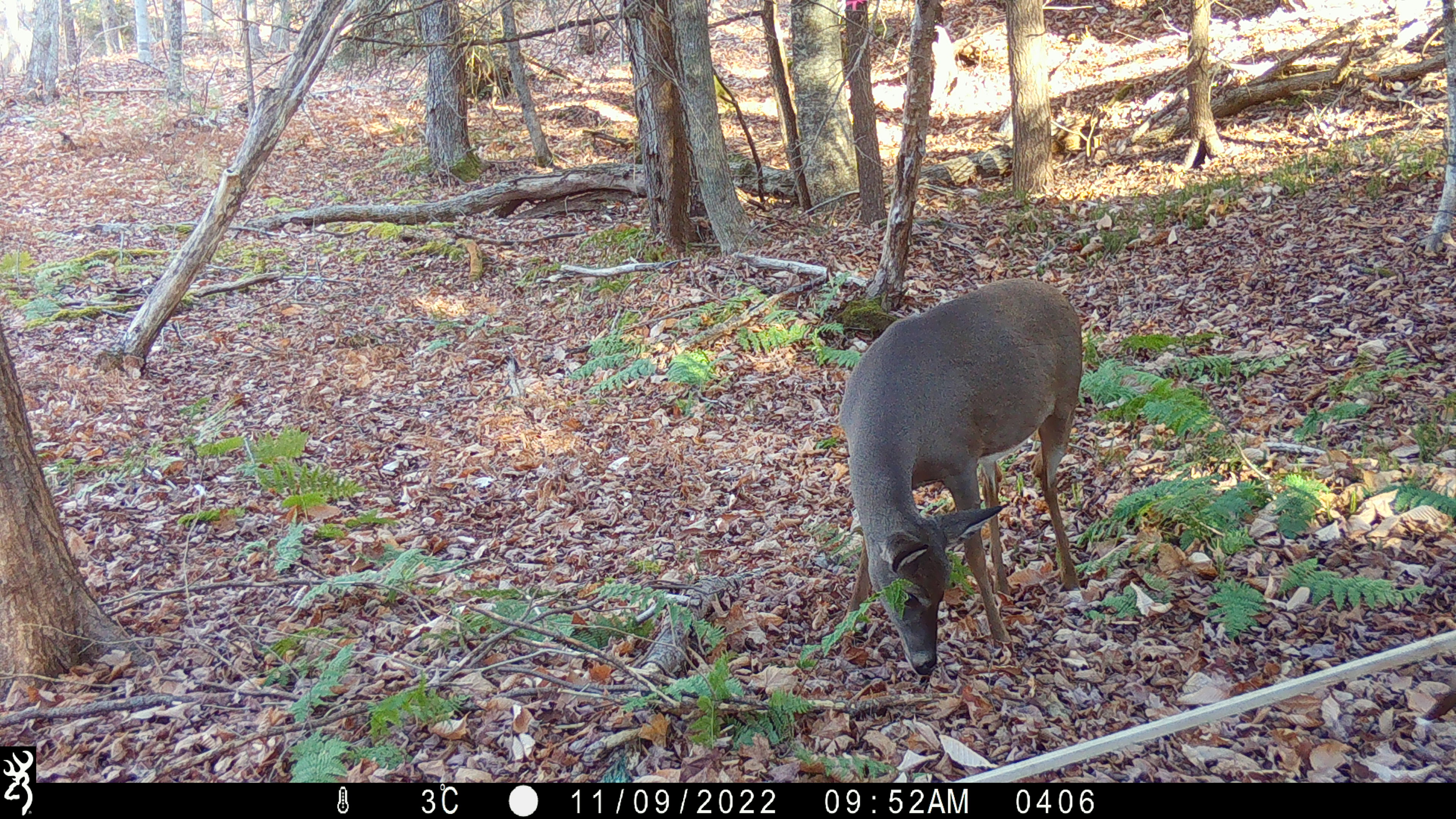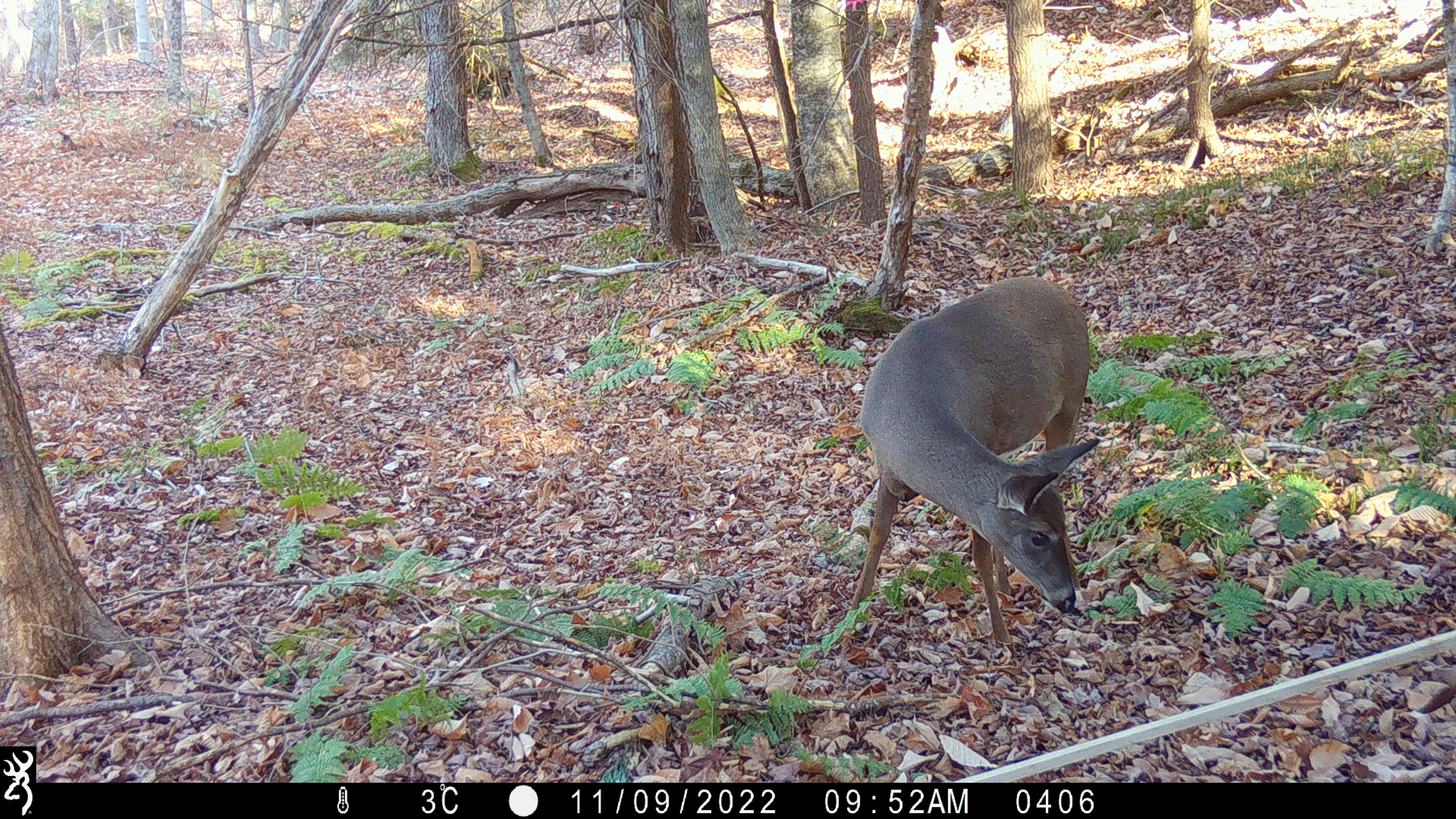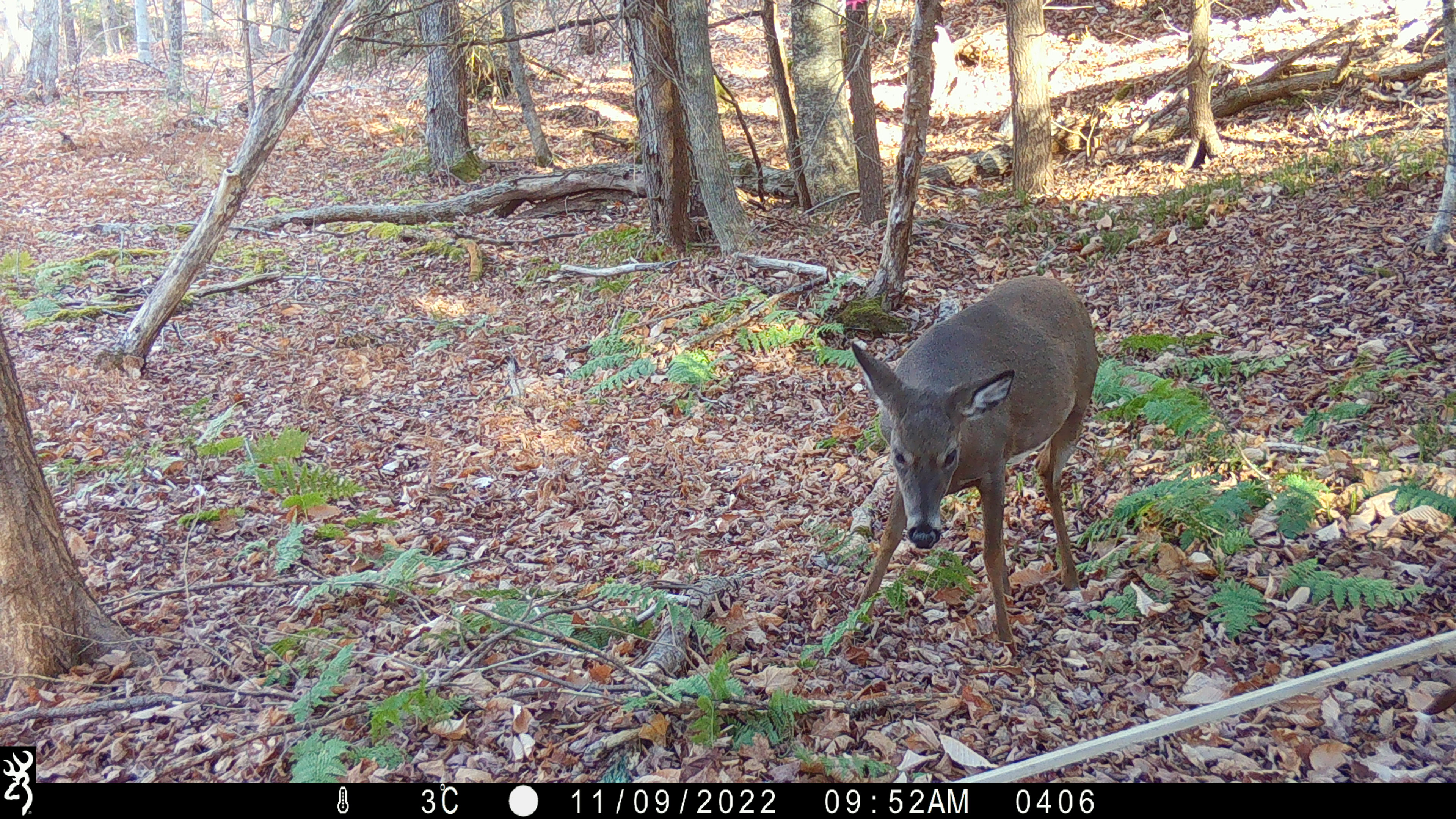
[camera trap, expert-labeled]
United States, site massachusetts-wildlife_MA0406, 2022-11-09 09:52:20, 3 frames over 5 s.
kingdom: Animalia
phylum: Chordata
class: Mammalia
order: Artiodactyla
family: Cervidae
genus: Odocoileus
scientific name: Odocoileus virginianus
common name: white-tailed deer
White-tailed deer (Odocoileus virginianus).